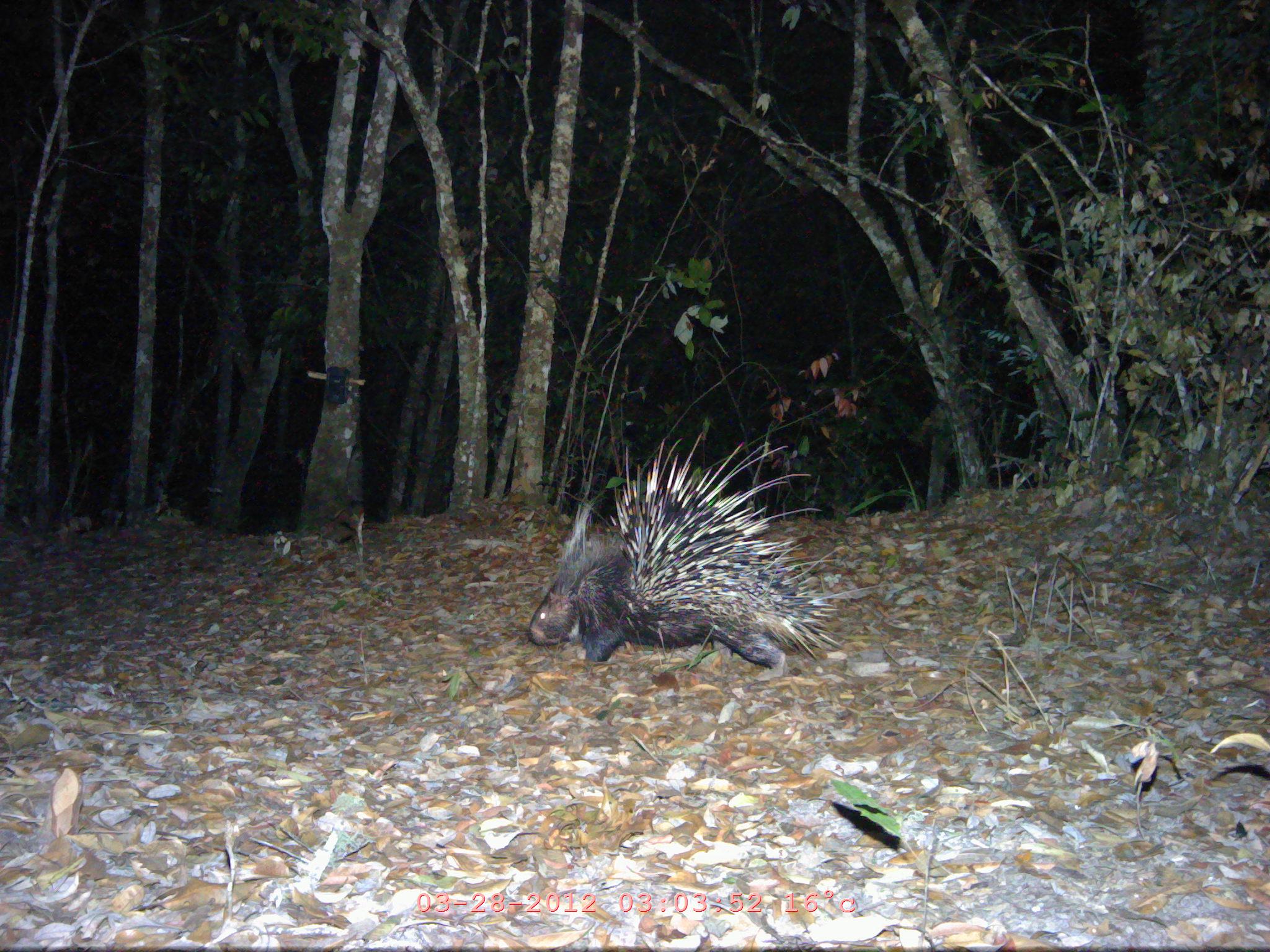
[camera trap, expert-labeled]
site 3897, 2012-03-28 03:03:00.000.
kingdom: Animalia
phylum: Chordata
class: Mammalia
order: Rodentia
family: Hystricidae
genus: Hystrix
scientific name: Hystrix brachyura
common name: east asian porcupine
Hystrix brachyura (east asian porcupine), count 1.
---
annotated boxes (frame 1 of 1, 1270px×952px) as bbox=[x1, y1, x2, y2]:
hystrix brachyura: bbox=[525, 424, 880, 670]